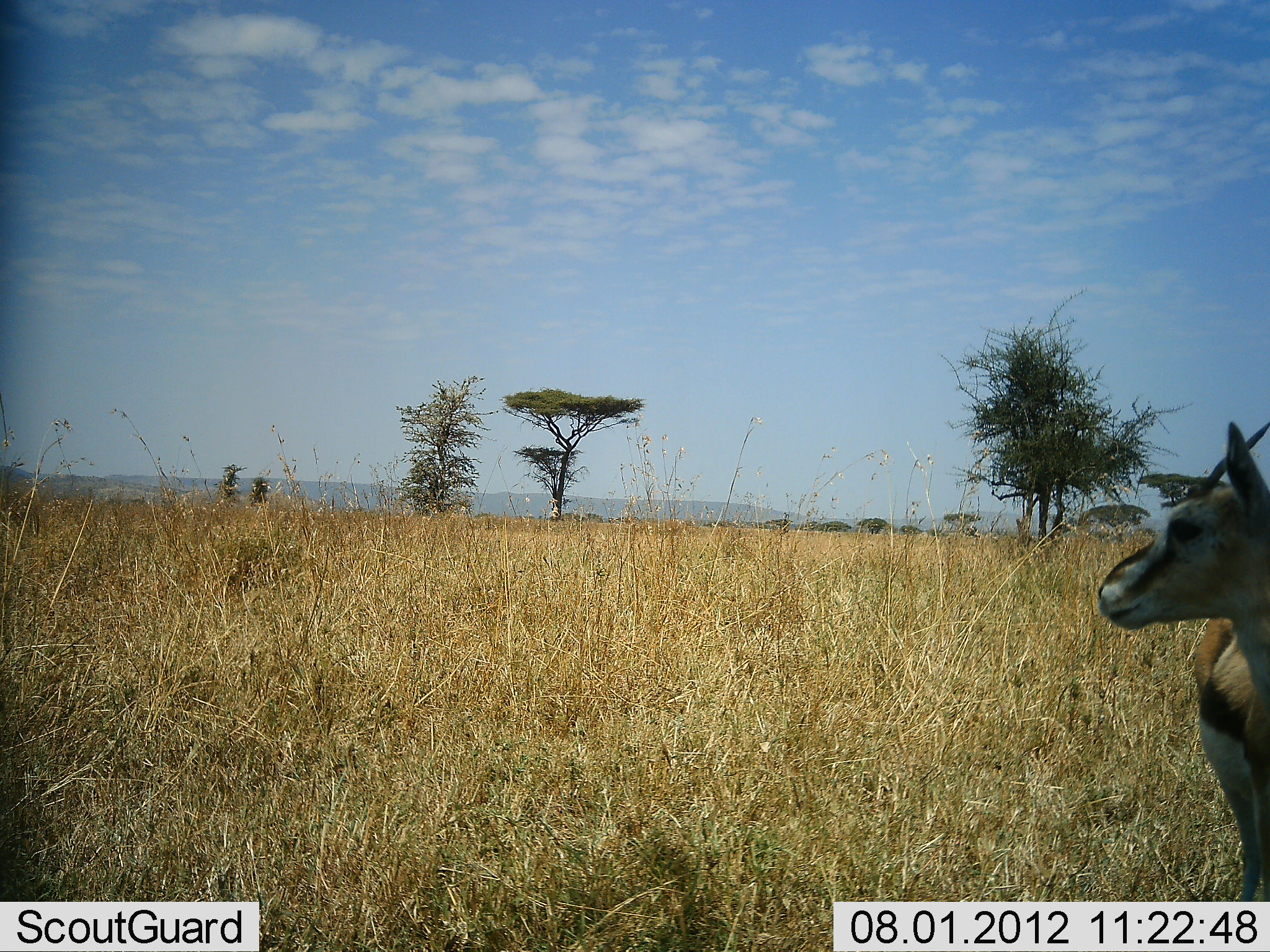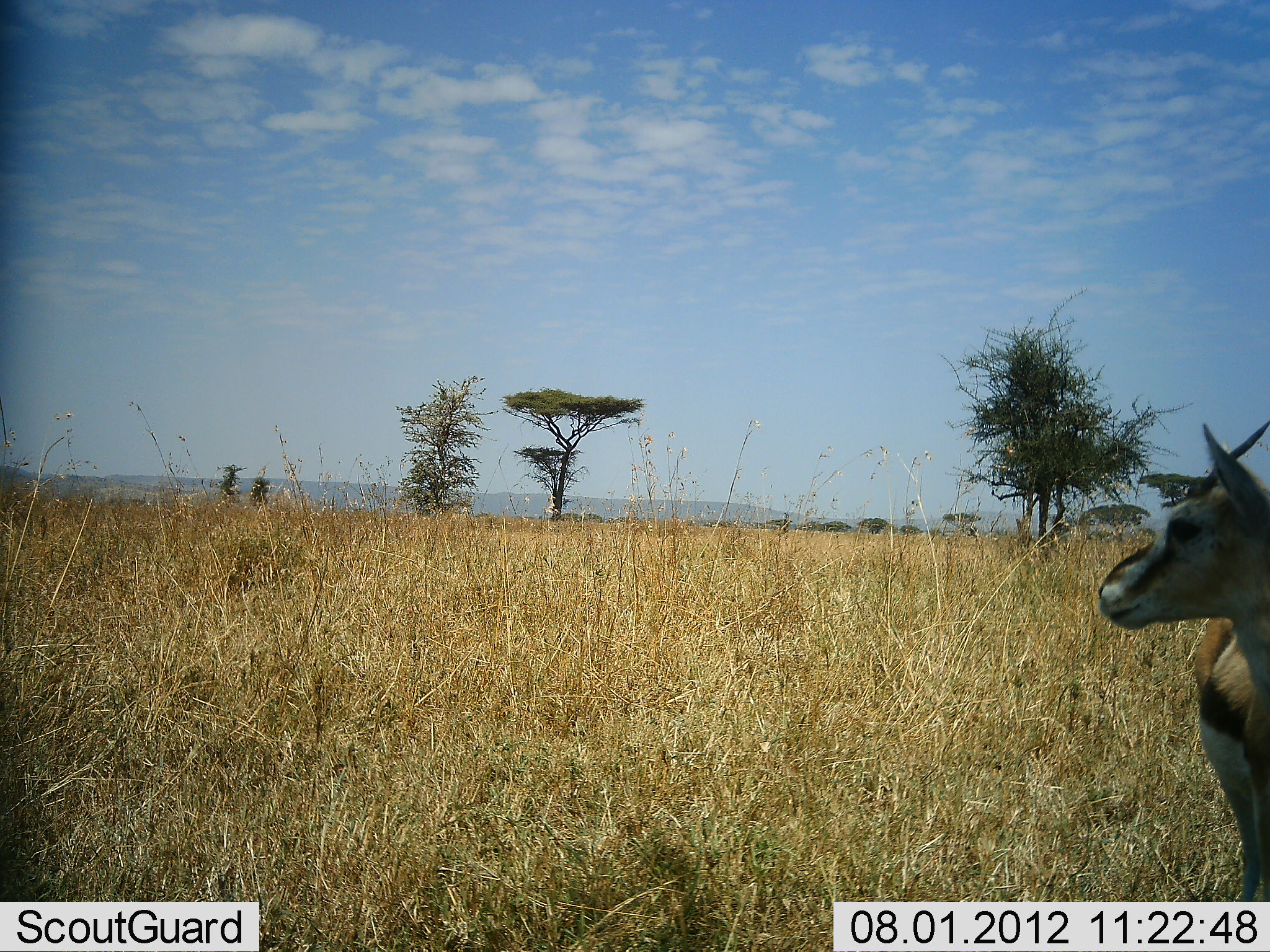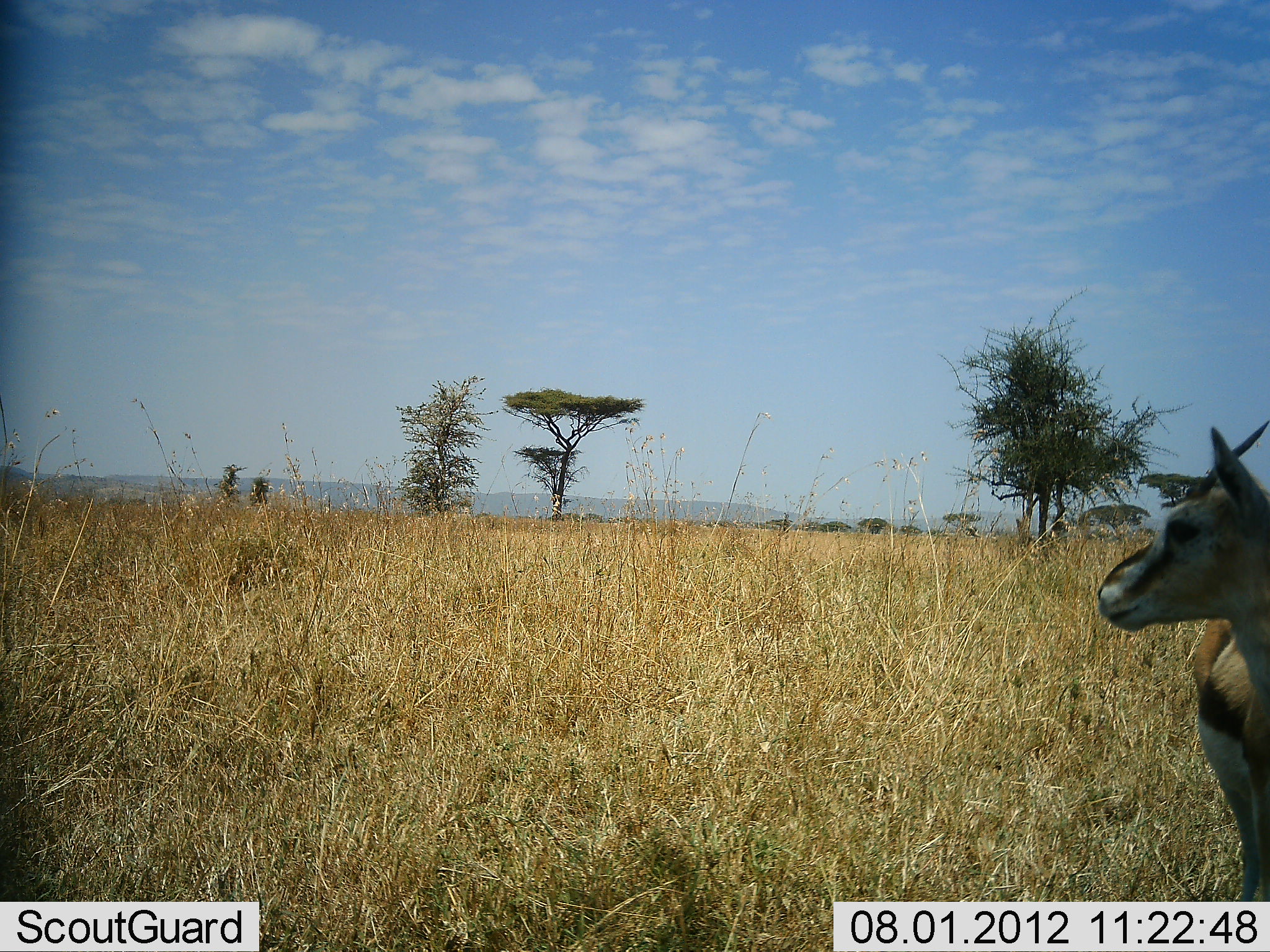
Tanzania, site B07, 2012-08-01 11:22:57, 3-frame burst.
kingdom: Animalia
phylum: Chordata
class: Mammalia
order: Artiodactyla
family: Bovidae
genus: Eudorcas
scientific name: Eudorcas thomsonii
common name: thomson's gazelle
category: gazellethomsons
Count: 1.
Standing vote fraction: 100%.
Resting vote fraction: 0%.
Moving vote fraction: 0%.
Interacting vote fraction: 0%.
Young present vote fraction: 0%.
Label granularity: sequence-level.